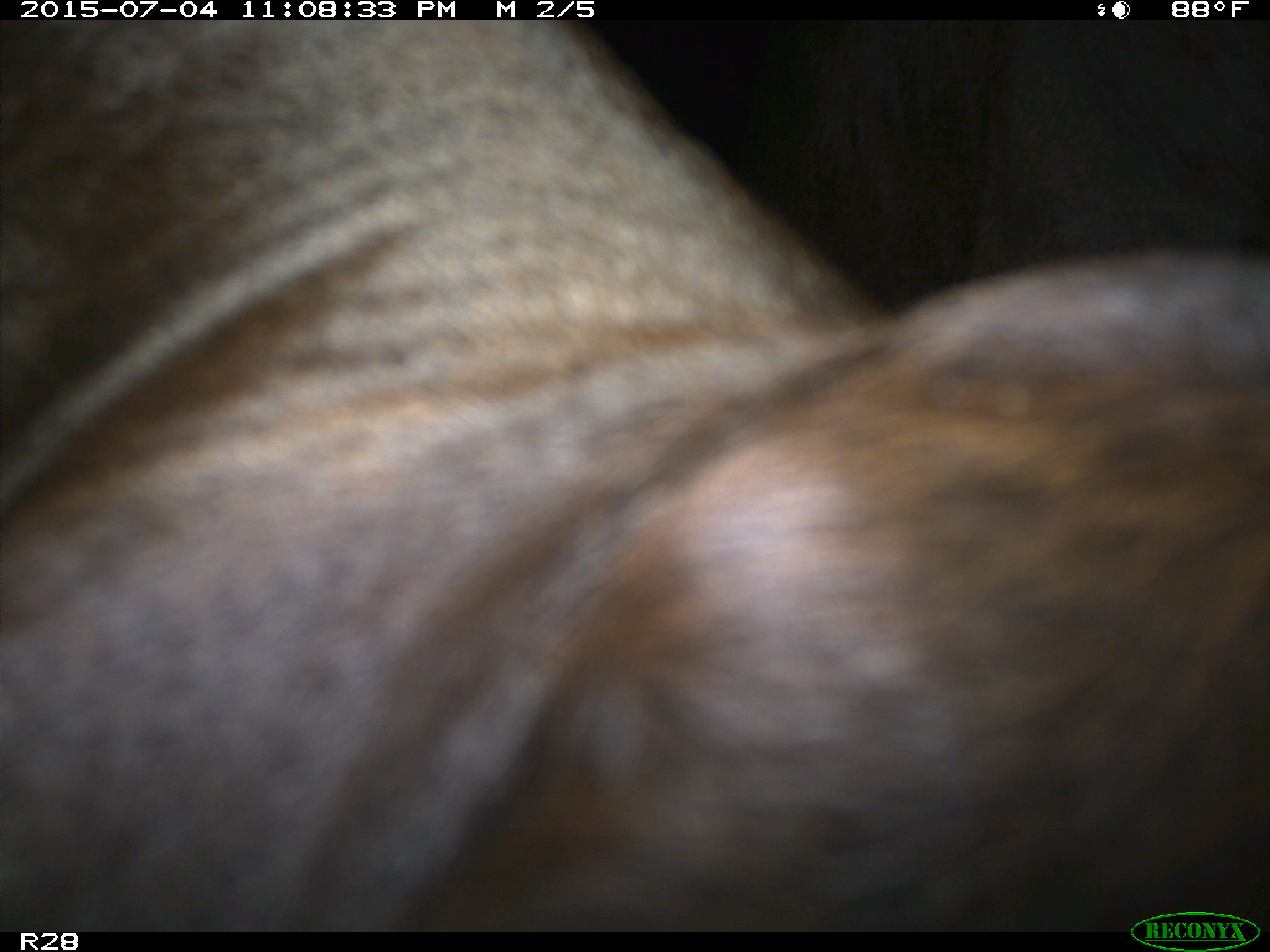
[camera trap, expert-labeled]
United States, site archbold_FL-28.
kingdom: Animalia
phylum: Chordata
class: Mammalia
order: Artiodactyla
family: Bovidae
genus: Bos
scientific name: Bos taurus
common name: domestic cow